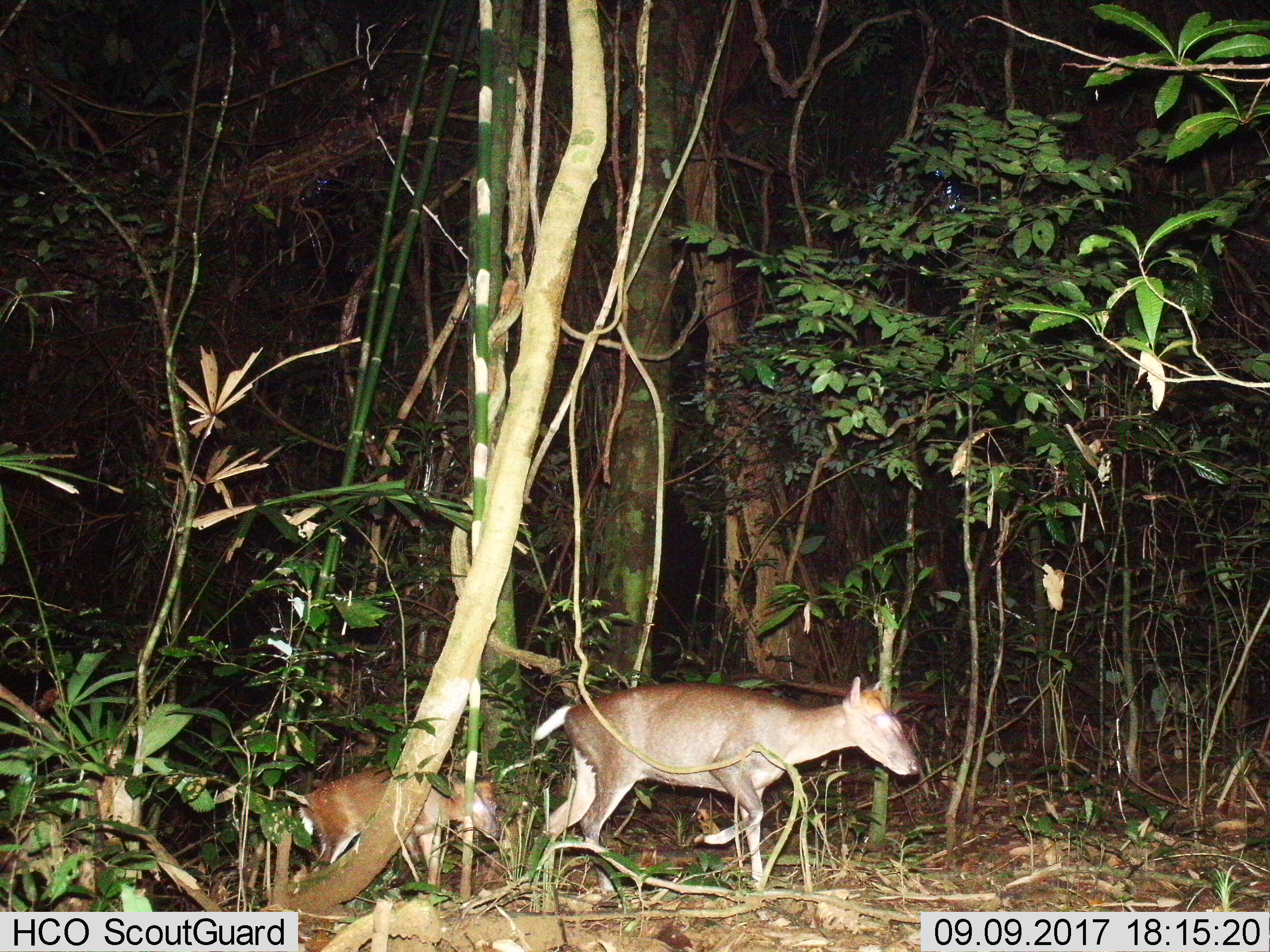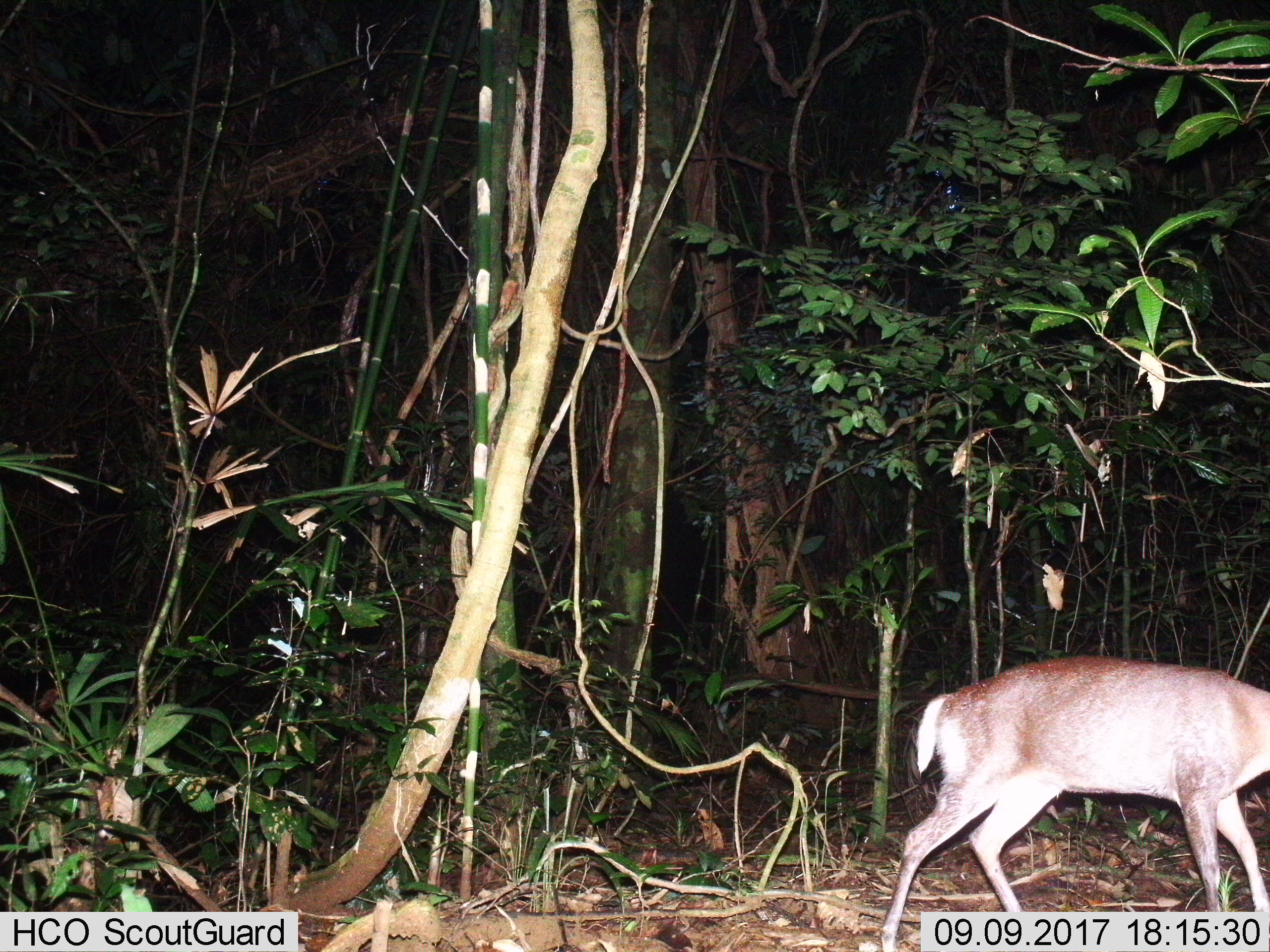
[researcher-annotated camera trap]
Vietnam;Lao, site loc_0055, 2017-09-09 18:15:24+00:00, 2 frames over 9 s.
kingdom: Animalia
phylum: Chordata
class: Mammalia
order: Artiodactyla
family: Cervidae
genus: Muntiacus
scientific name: Muntiacus rooseveltorum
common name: roosevelt's muntjac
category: roosevelts muntjac group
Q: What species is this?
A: Roosevelts muntjac group (roosevelt's muntjac) (Muntiacus rooseveltorum).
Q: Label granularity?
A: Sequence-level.